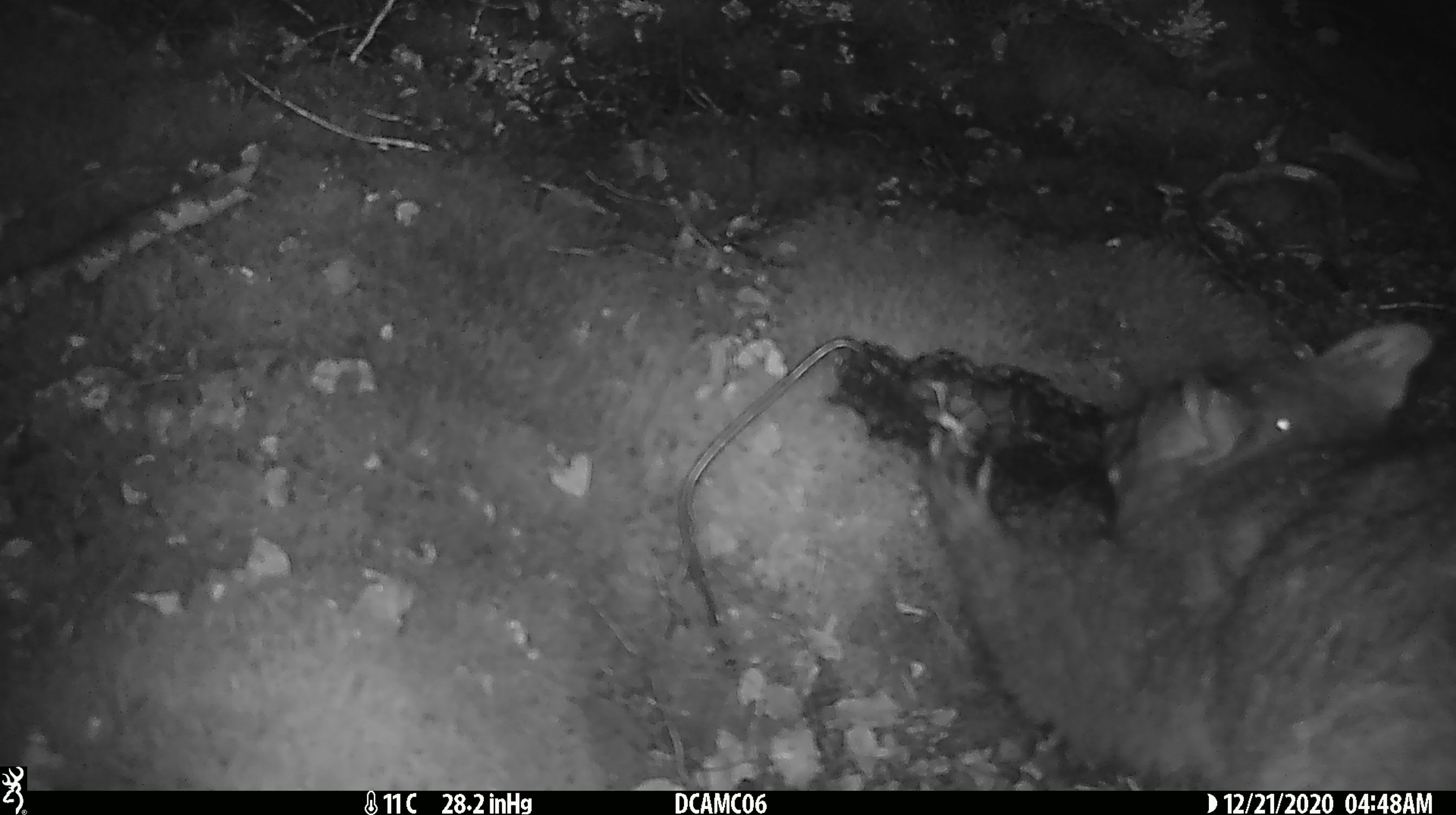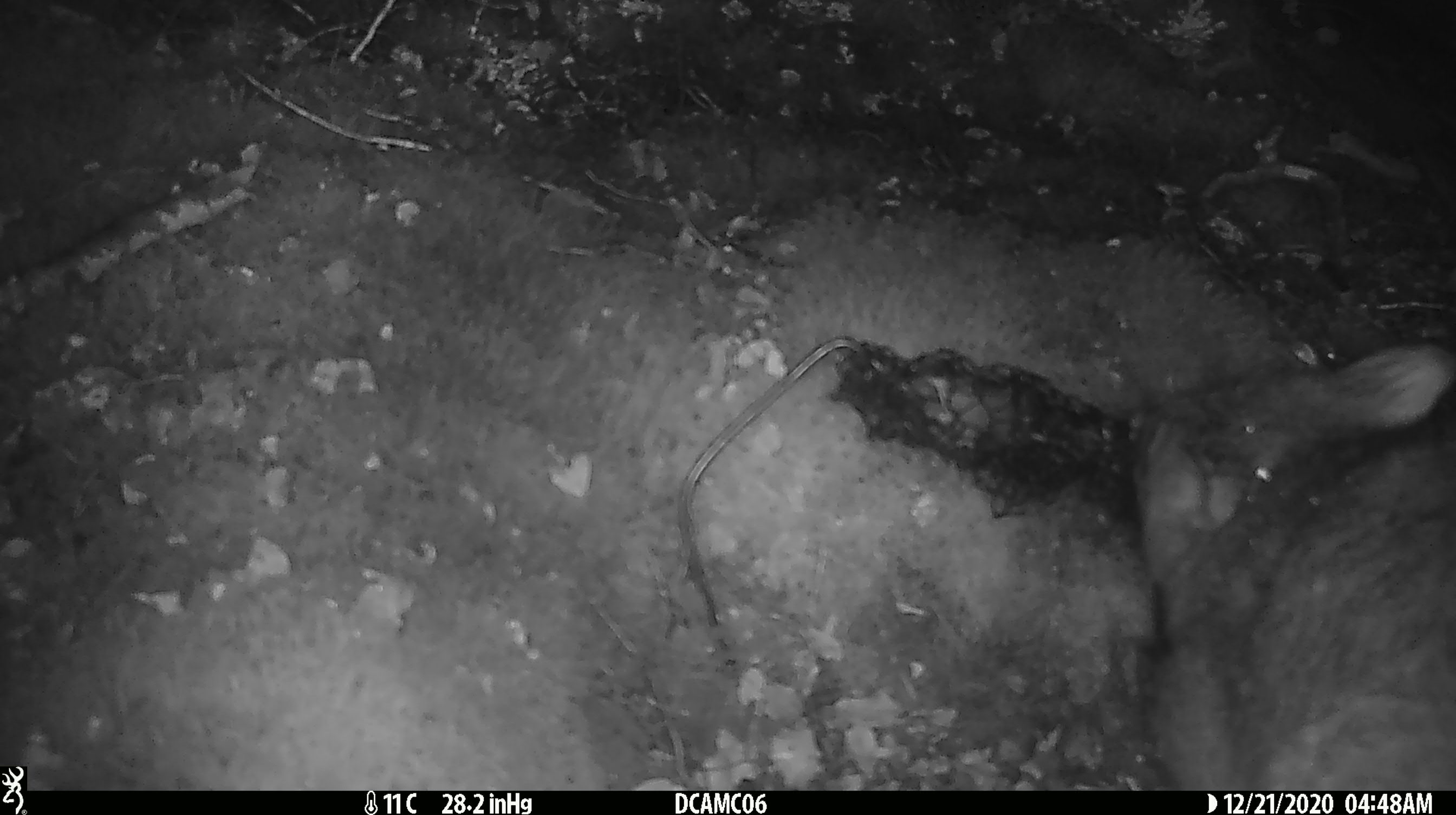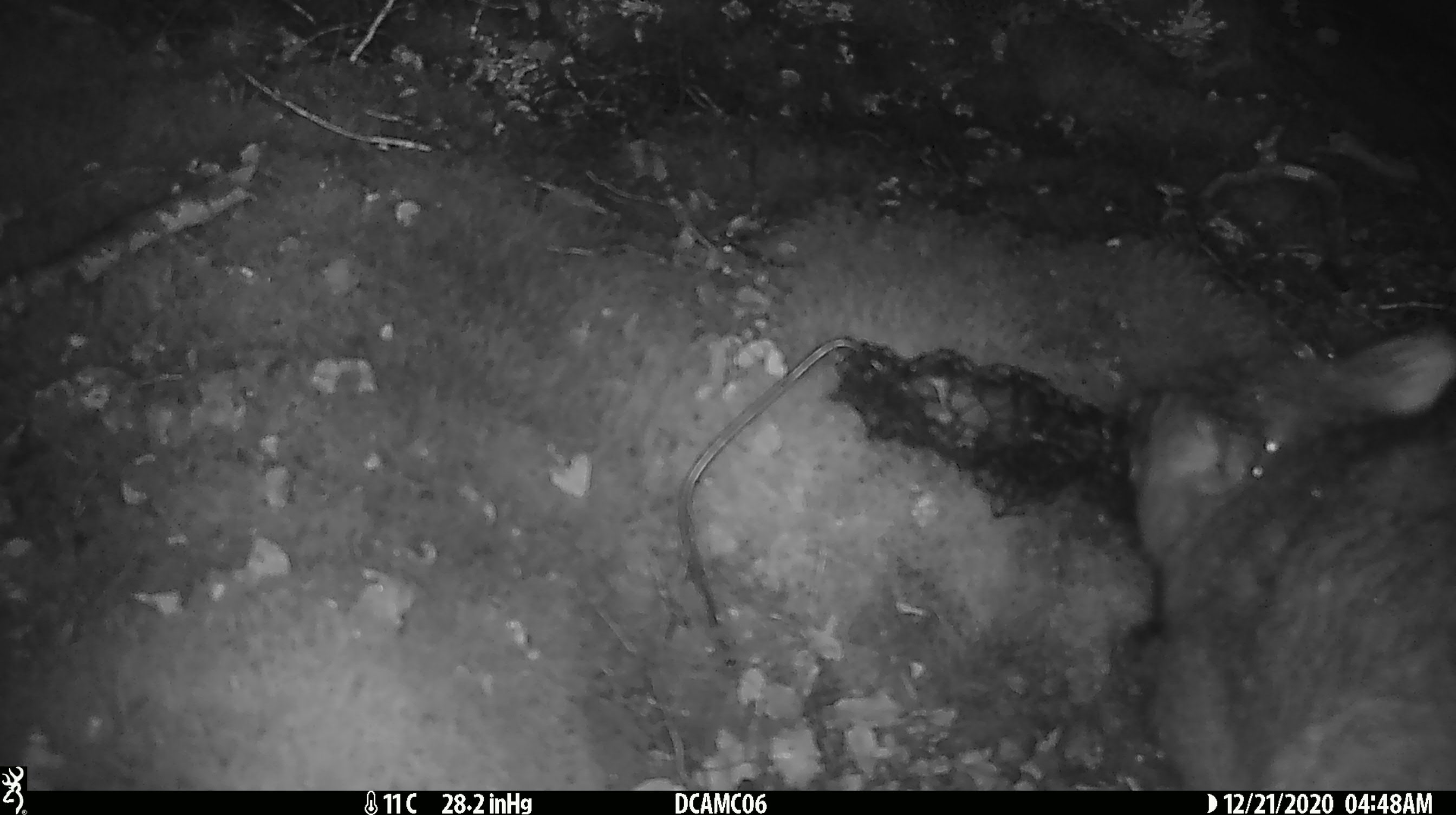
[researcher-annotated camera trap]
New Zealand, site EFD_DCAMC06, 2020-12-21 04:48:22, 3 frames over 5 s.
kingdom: Animalia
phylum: Chordata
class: Mammalia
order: Diprotodontia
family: Phalangeridae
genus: Trichosurus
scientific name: Trichosurus vulpecula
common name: common brushtail possum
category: possum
Possum (common brushtail possum) (Trichosurus vulpecula).